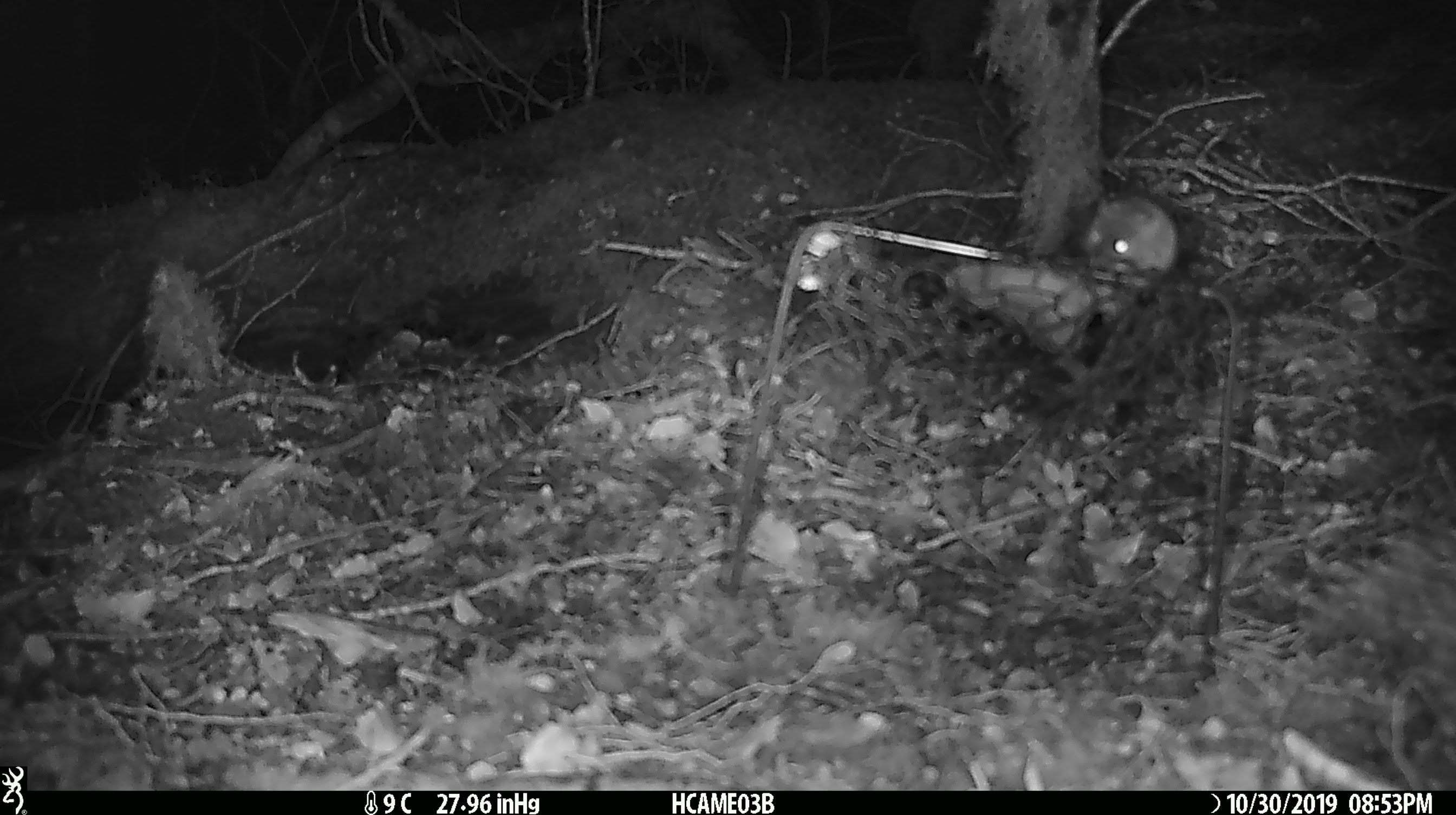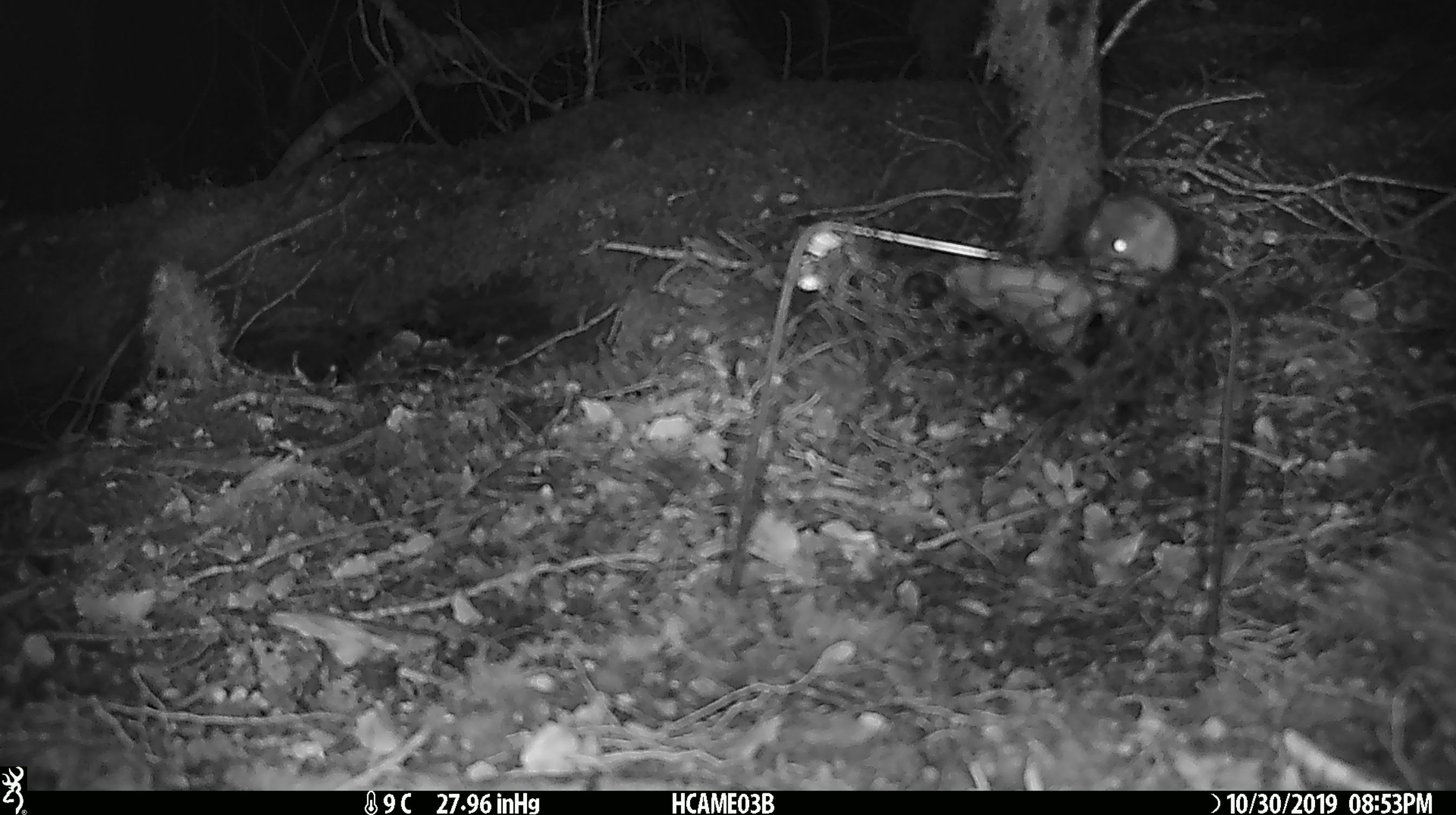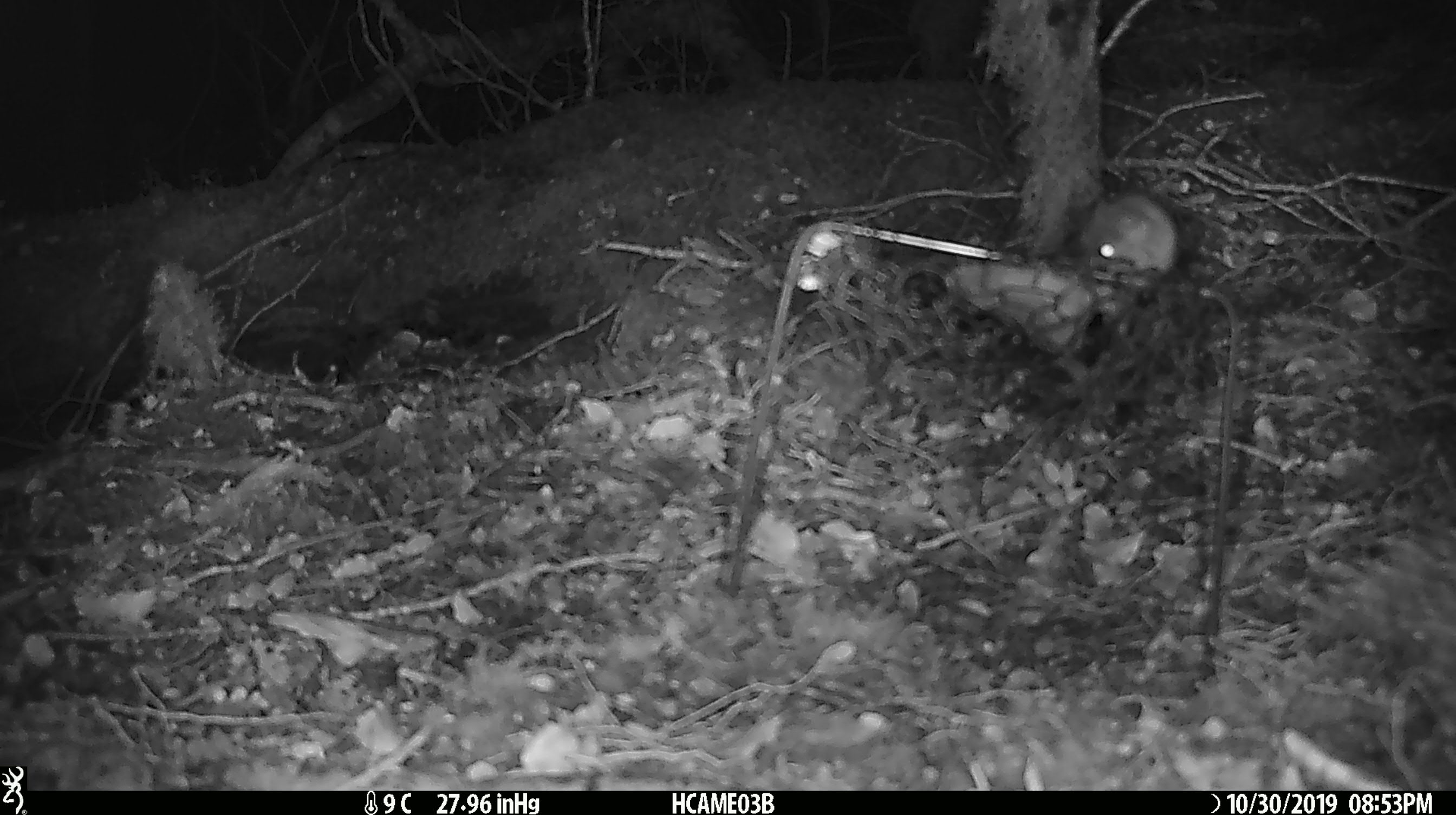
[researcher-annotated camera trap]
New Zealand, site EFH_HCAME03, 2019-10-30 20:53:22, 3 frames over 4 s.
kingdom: Animalia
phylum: Chordata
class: Mammalia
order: Rodentia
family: Muridae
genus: Mus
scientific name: Mus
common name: mouse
Mouse (Mus).